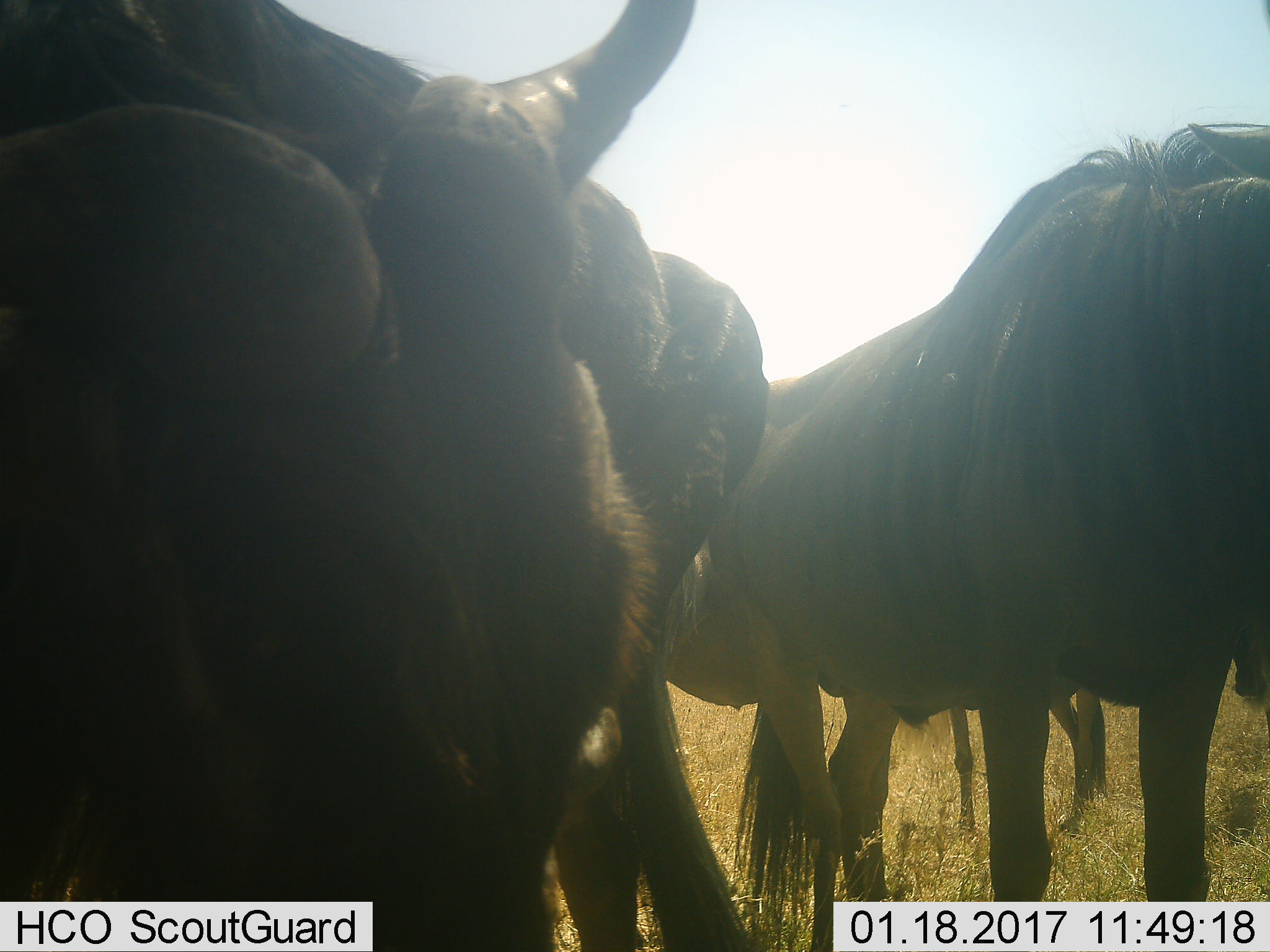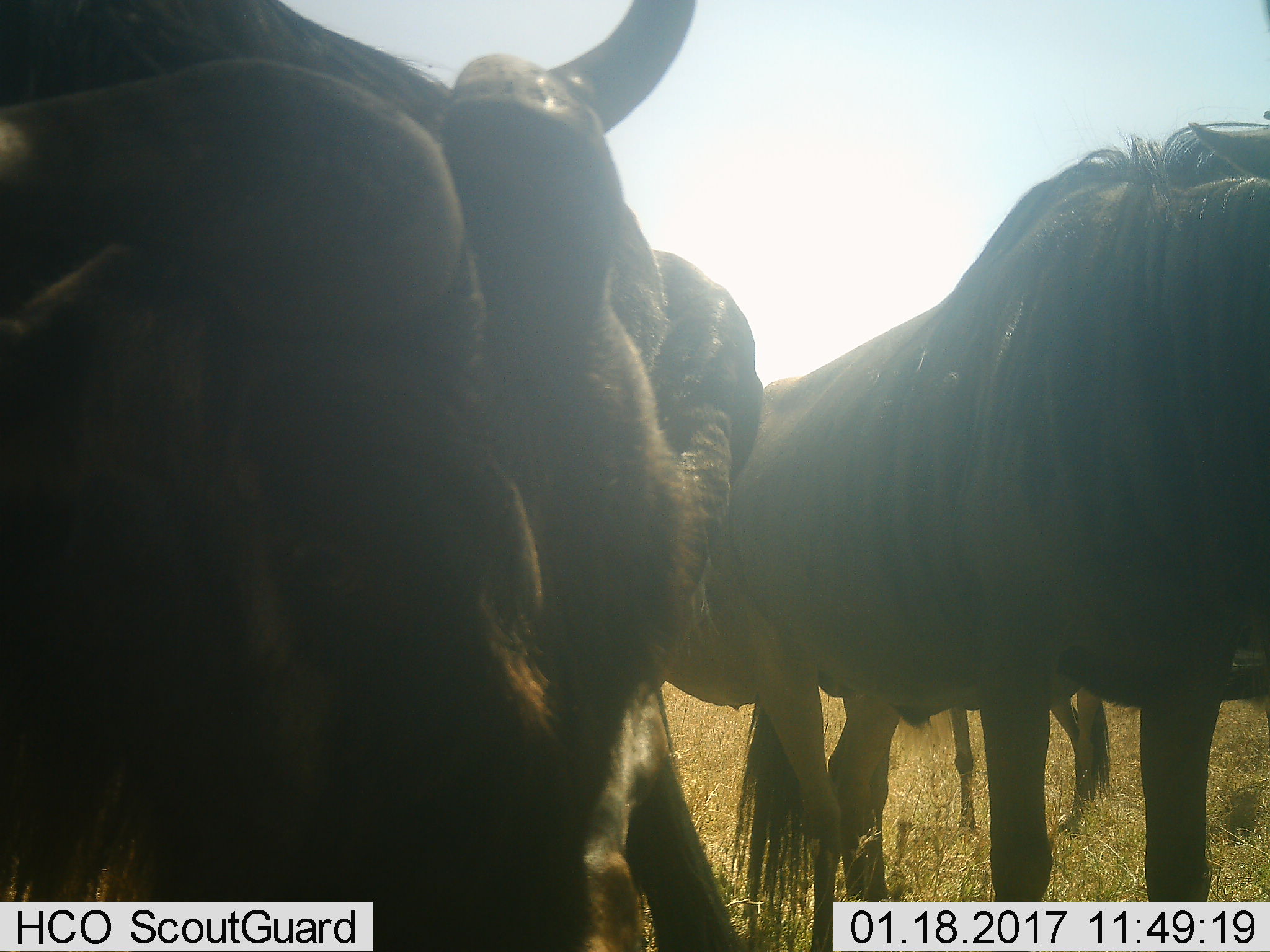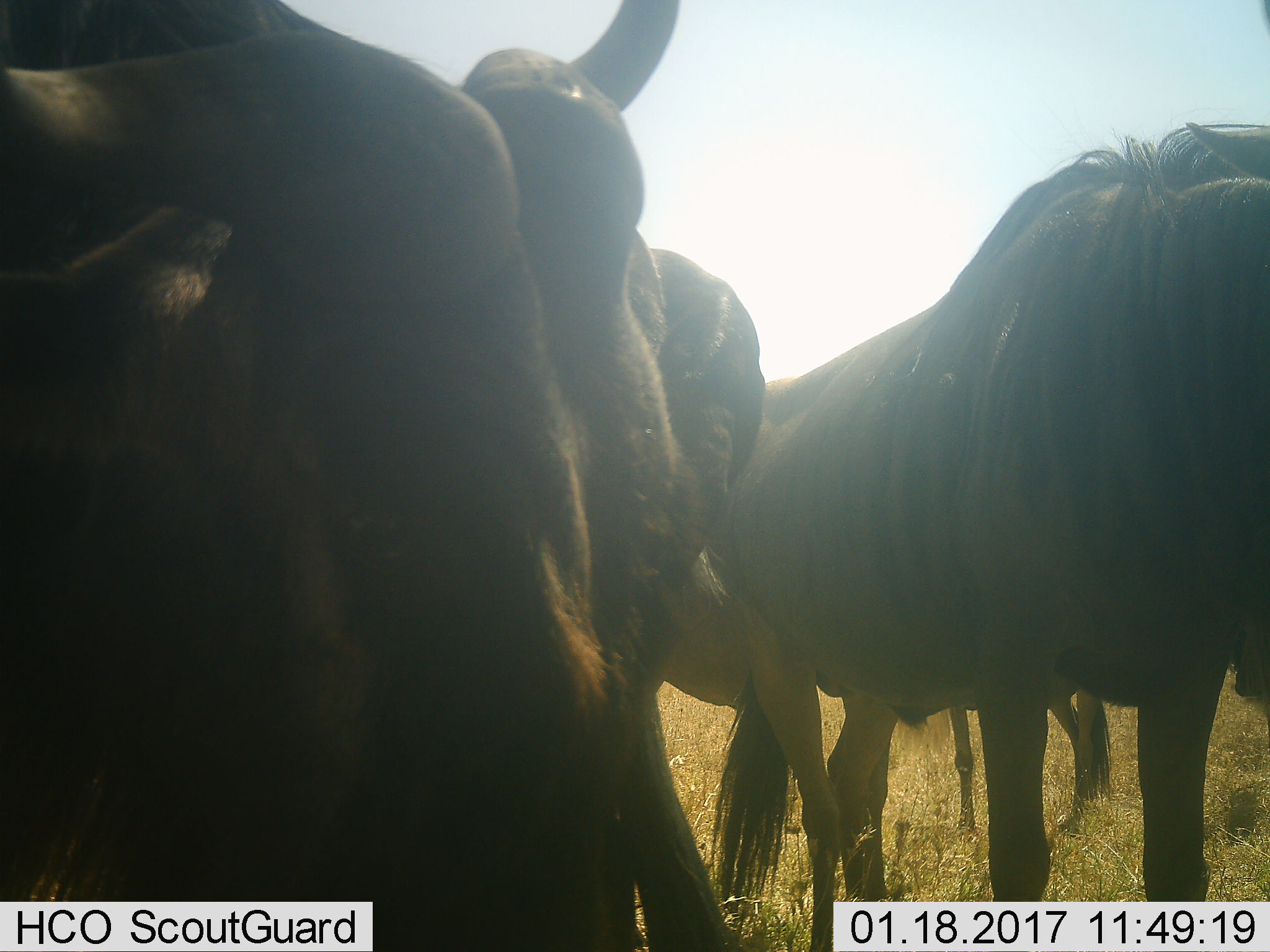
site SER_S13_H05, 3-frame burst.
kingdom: Animalia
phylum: Chordata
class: Mammalia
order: Artiodactyla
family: Bovidae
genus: Connochaetes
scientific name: Connochaetes taurinus taurinus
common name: blue wildebeest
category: wildebeestblue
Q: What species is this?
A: Wildebeestblue (blue wildebeest) (Connochaetes taurinus taurinus).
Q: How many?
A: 3.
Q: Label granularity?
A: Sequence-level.